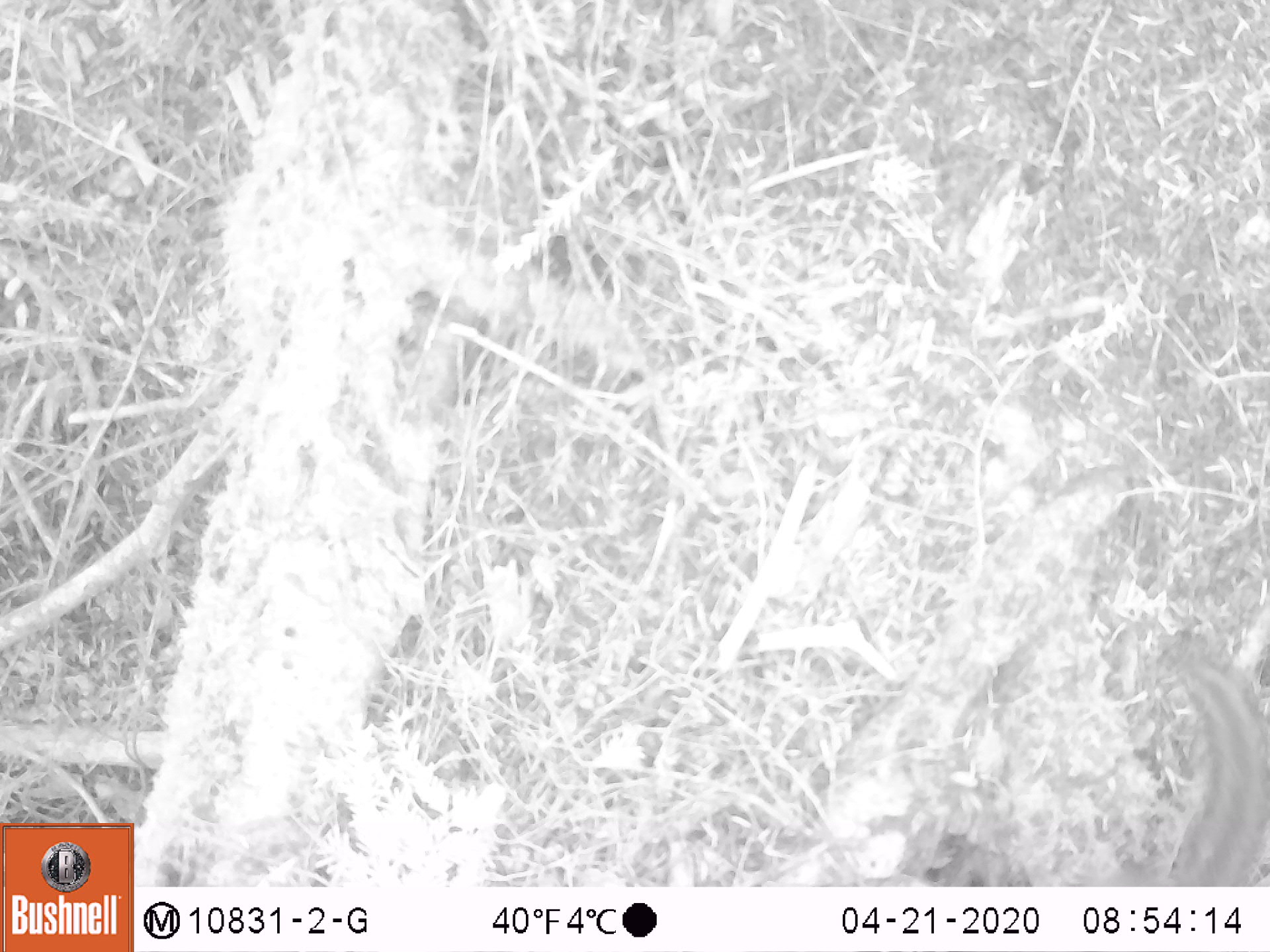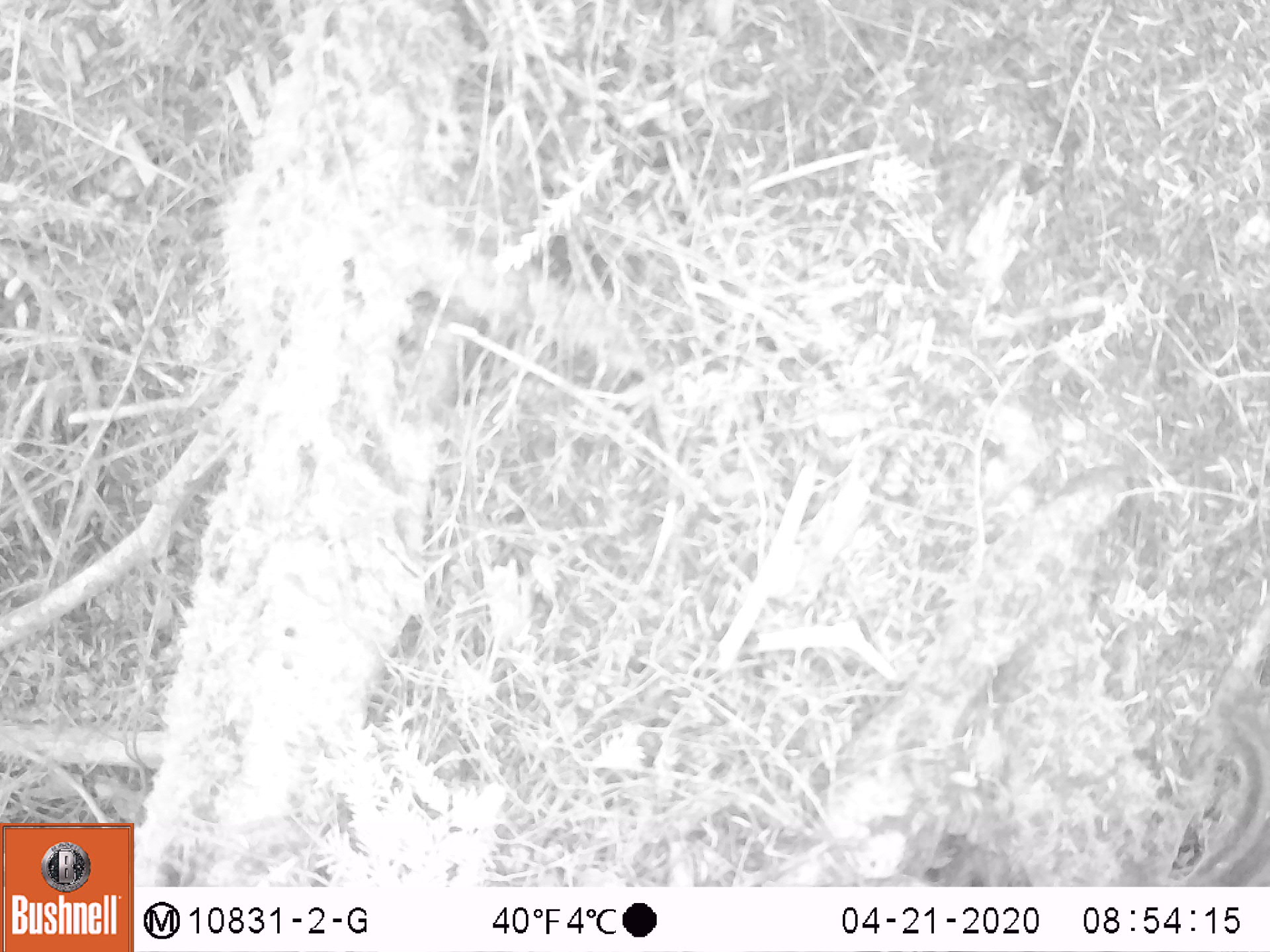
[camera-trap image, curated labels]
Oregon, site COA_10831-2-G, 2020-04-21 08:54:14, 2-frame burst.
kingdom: Animalia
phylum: Chordata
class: Mammalia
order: Rodentia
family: Sciuridae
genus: Neotamias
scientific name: Neotamias townsendii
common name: townsend's chipmunk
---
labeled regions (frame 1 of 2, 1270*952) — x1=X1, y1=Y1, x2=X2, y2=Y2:
townsend's chipmunk: x1=1154, y1=644, x2=1264, y2=875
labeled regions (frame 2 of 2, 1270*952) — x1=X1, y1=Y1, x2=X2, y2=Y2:
townsend's chipmunk: x1=1182, y1=706, x2=1266, y2=880